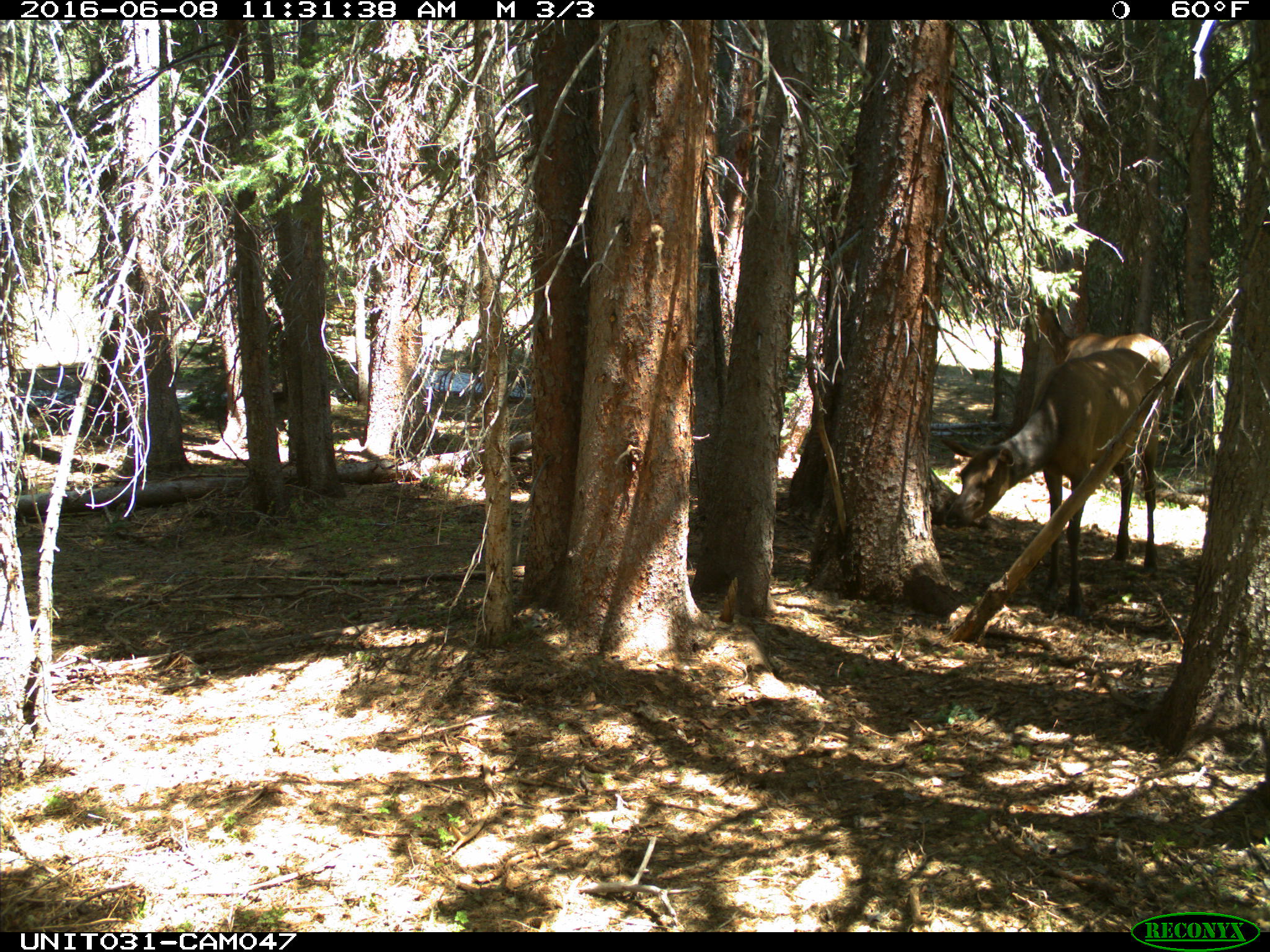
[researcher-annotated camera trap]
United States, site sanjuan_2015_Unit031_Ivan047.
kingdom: Animalia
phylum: Chordata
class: Mammalia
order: Artiodactyla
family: Cervidae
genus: Cervus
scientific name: Cervus elaphus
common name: red deer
Cervus elaphus (red deer).